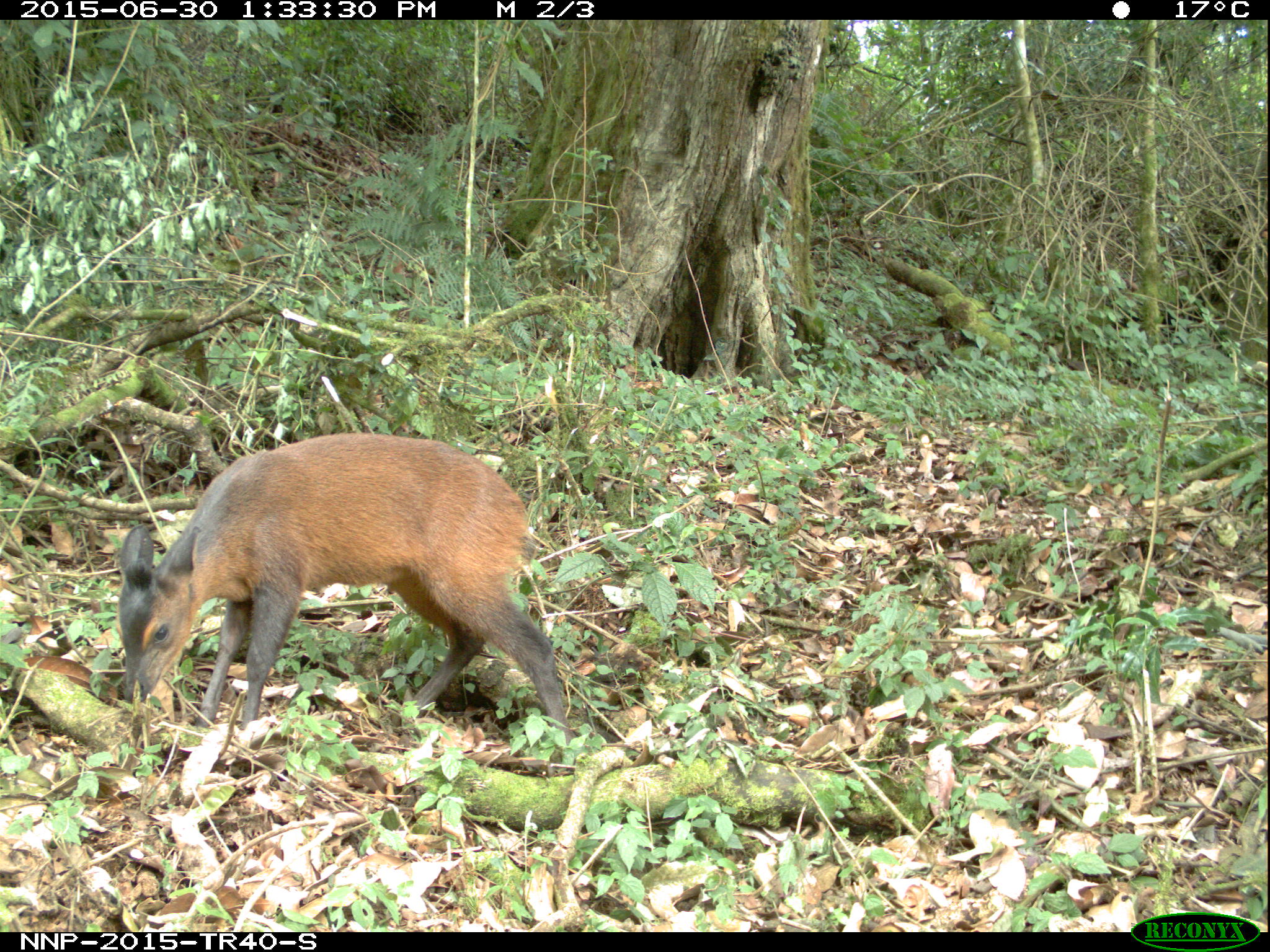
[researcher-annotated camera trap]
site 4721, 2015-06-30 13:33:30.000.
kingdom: Animalia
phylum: Chordata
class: Mammalia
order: Artiodactyla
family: Bovidae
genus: Cephalophus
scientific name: Cephalophus nigrifrons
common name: black-fronted duiker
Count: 1.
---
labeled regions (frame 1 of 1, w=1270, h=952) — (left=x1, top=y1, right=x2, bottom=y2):
cephalophus nigrifrons: (left=117, top=429, right=571, bottom=750)